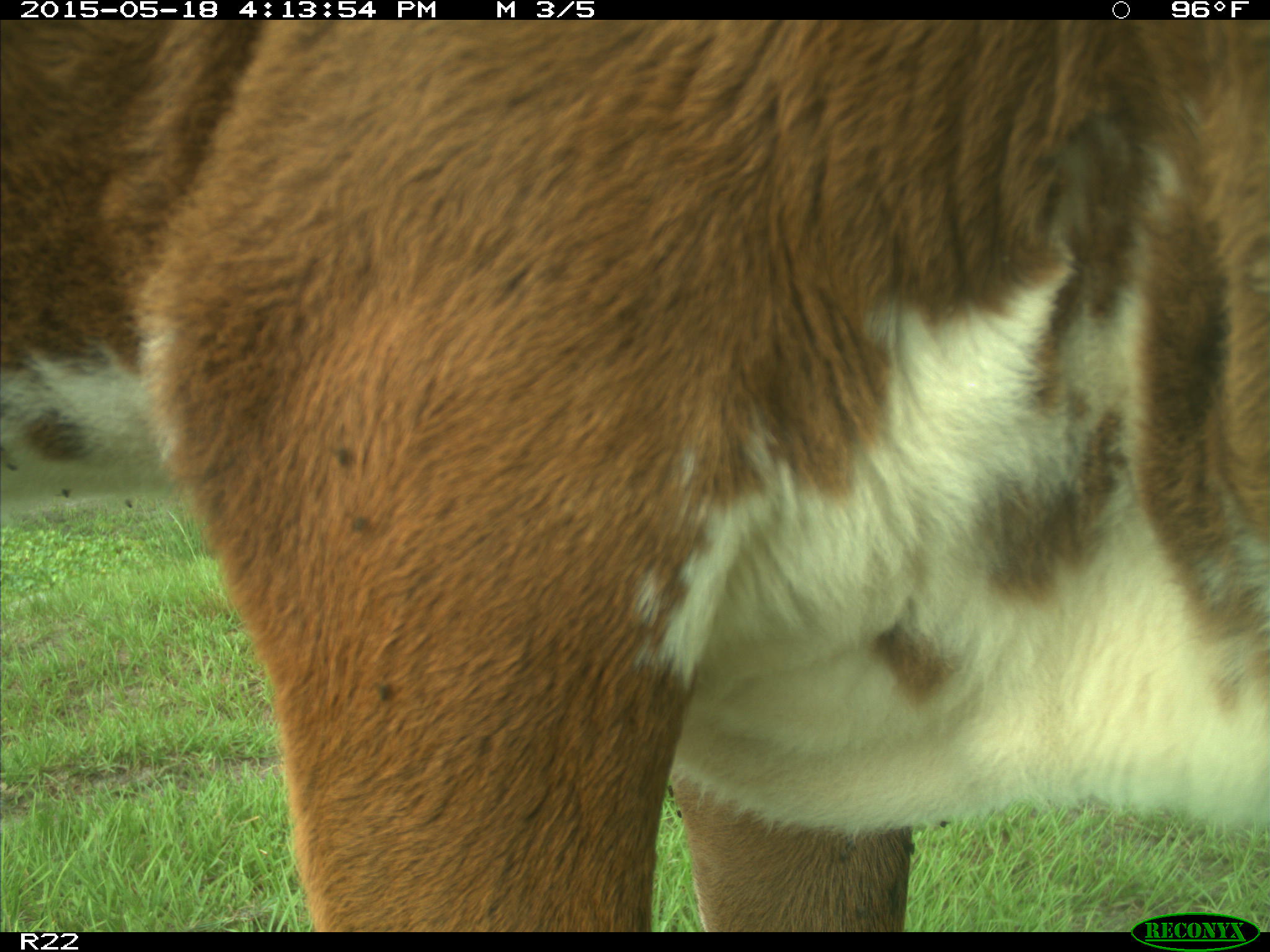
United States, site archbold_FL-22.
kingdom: Animalia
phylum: Chordata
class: Mammalia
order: Artiodactyla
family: Bovidae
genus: Bos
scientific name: Bos taurus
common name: domestic cow